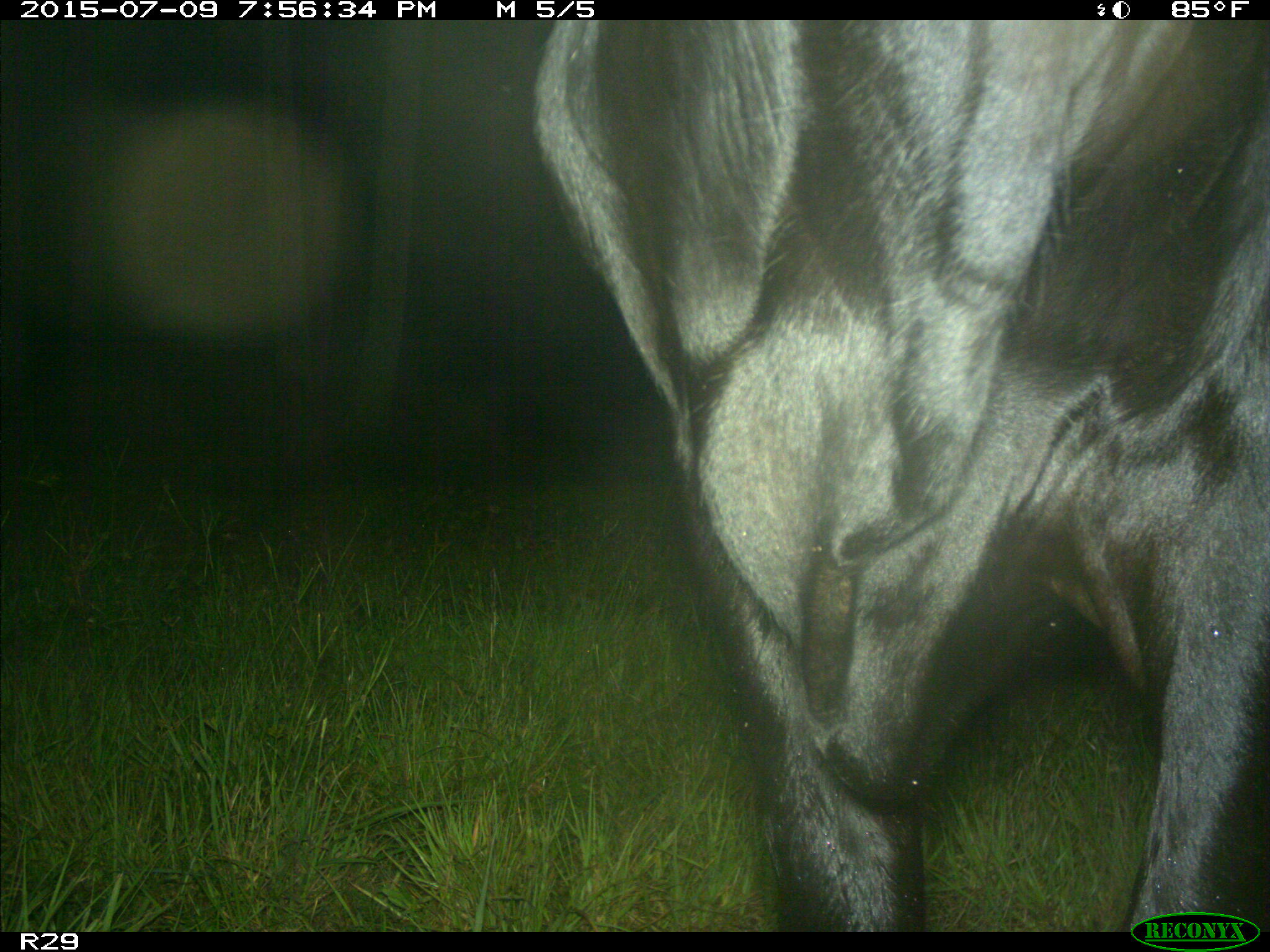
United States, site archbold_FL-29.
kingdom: Animalia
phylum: Chordata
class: Mammalia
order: Artiodactyla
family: Bovidae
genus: Bos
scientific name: Bos taurus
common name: domestic cow